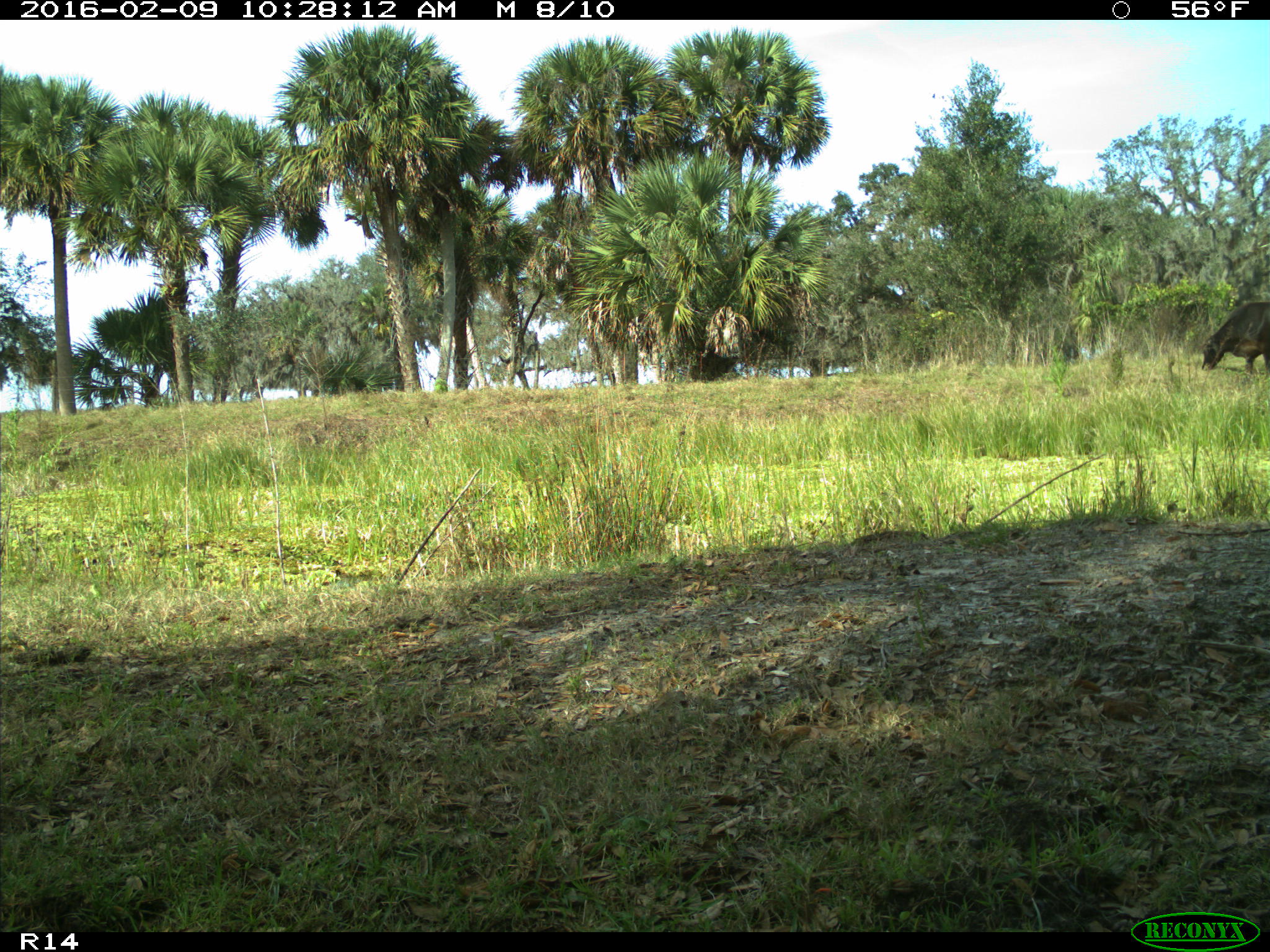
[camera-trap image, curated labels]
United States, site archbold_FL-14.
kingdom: Animalia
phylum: Chordata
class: Mammalia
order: Artiodactyla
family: Bovidae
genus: Bos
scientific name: Bos taurus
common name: domestic cow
Bos taurus (domestic cow).